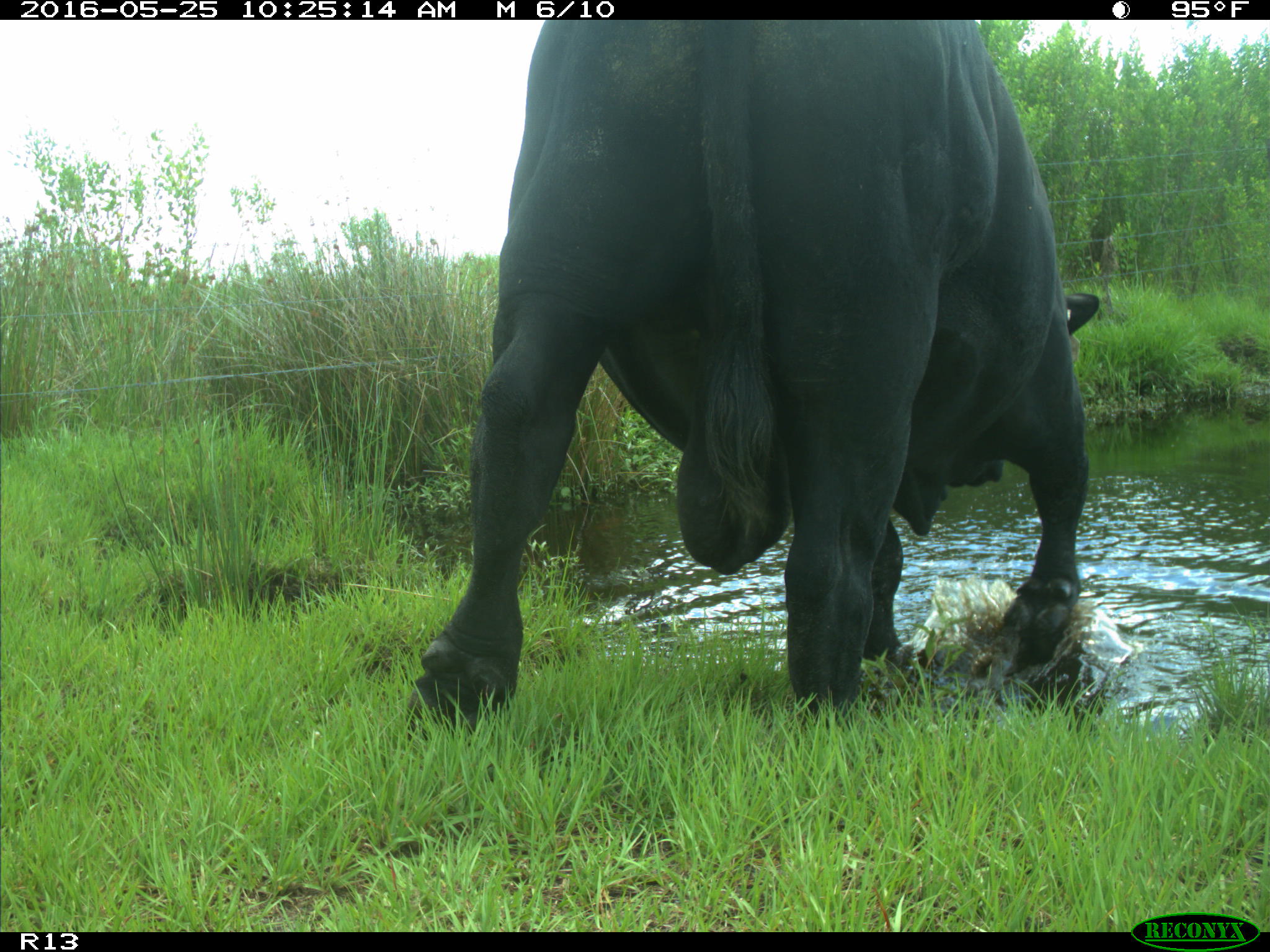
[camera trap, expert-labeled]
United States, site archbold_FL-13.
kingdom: Animalia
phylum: Chordata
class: Mammalia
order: Artiodactyla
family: Bovidae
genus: Bos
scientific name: Bos taurus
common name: domestic cow